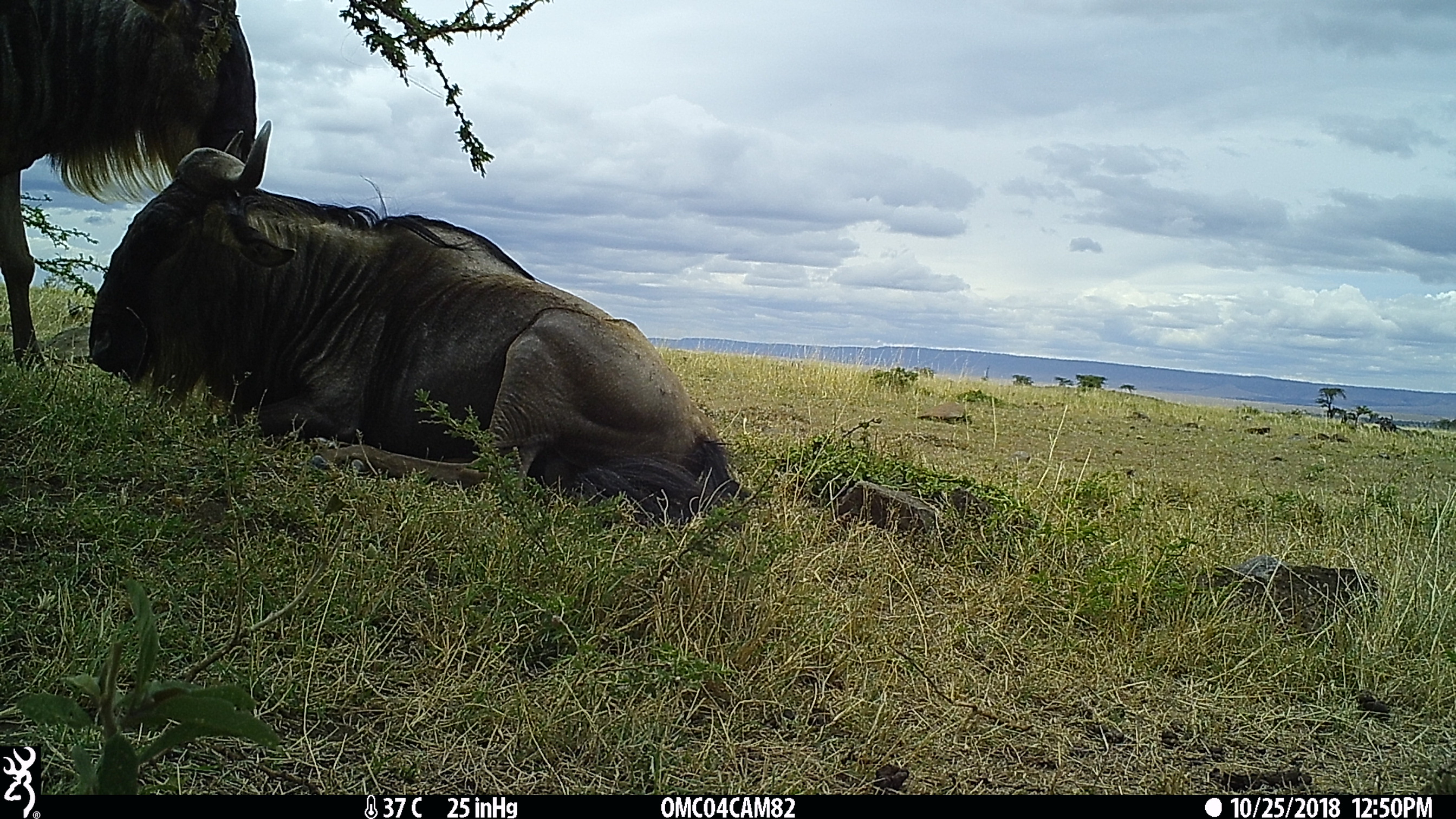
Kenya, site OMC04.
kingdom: Animalia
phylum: Chordata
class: Mammalia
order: Artiodactyla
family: Bovidae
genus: Connochaetes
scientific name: Connochaetes taurinus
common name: blue wildebeest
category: wildebeest